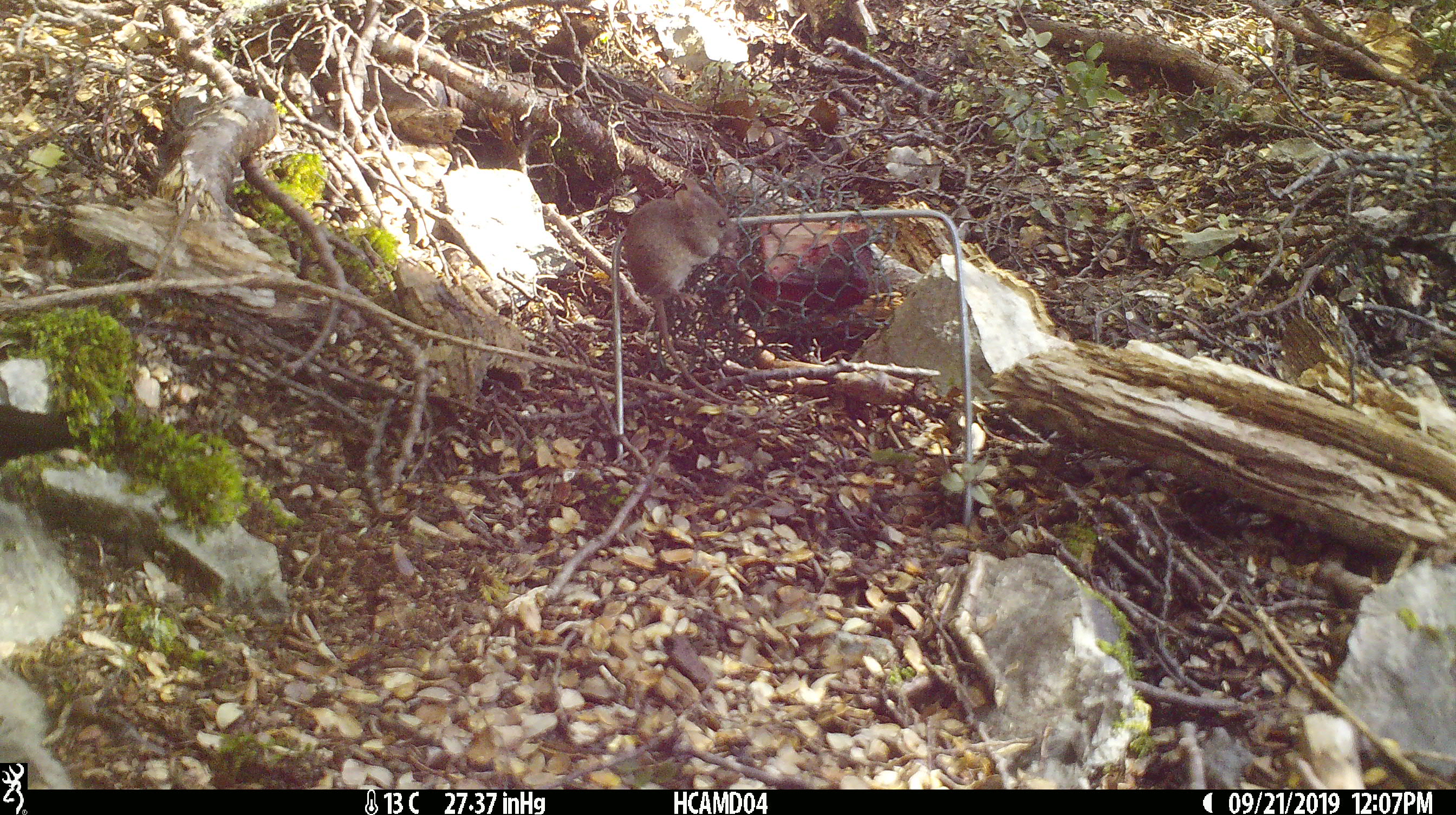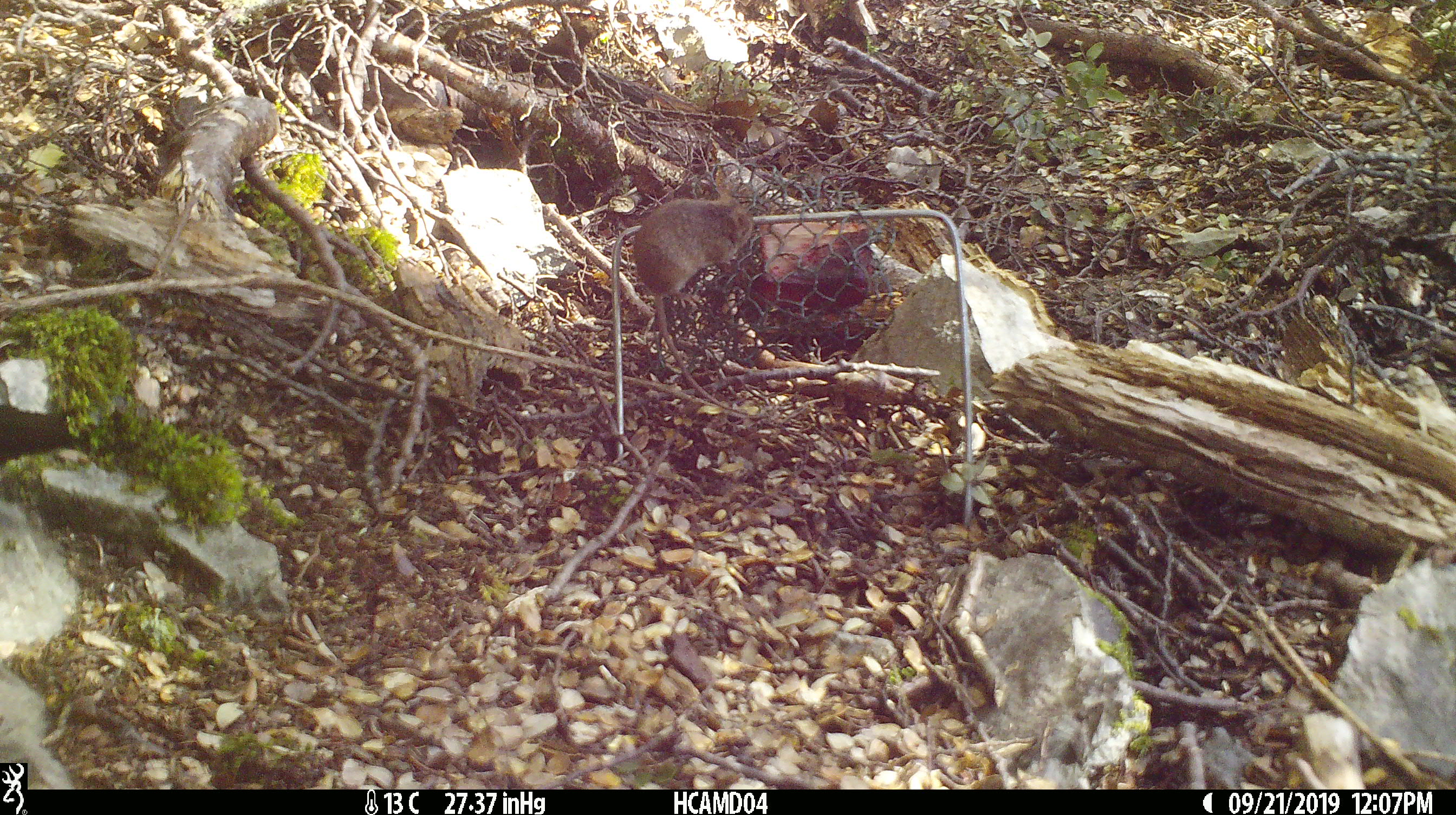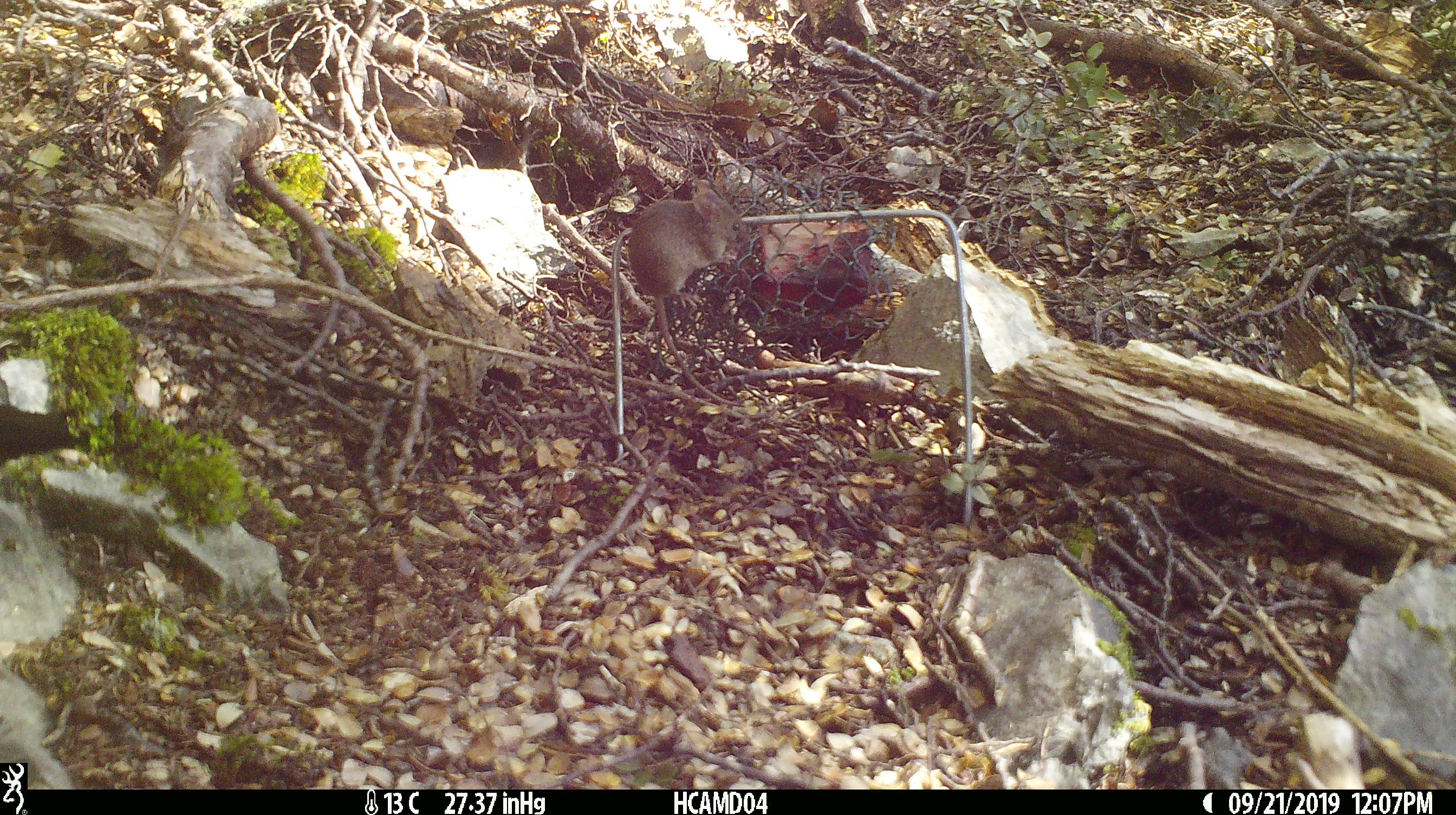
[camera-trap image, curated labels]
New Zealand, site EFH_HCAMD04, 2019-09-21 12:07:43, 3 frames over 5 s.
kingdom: Animalia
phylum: Chordata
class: Mammalia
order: Rodentia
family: Muridae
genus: Mus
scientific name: Mus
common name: mouse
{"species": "mouse (Mus)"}